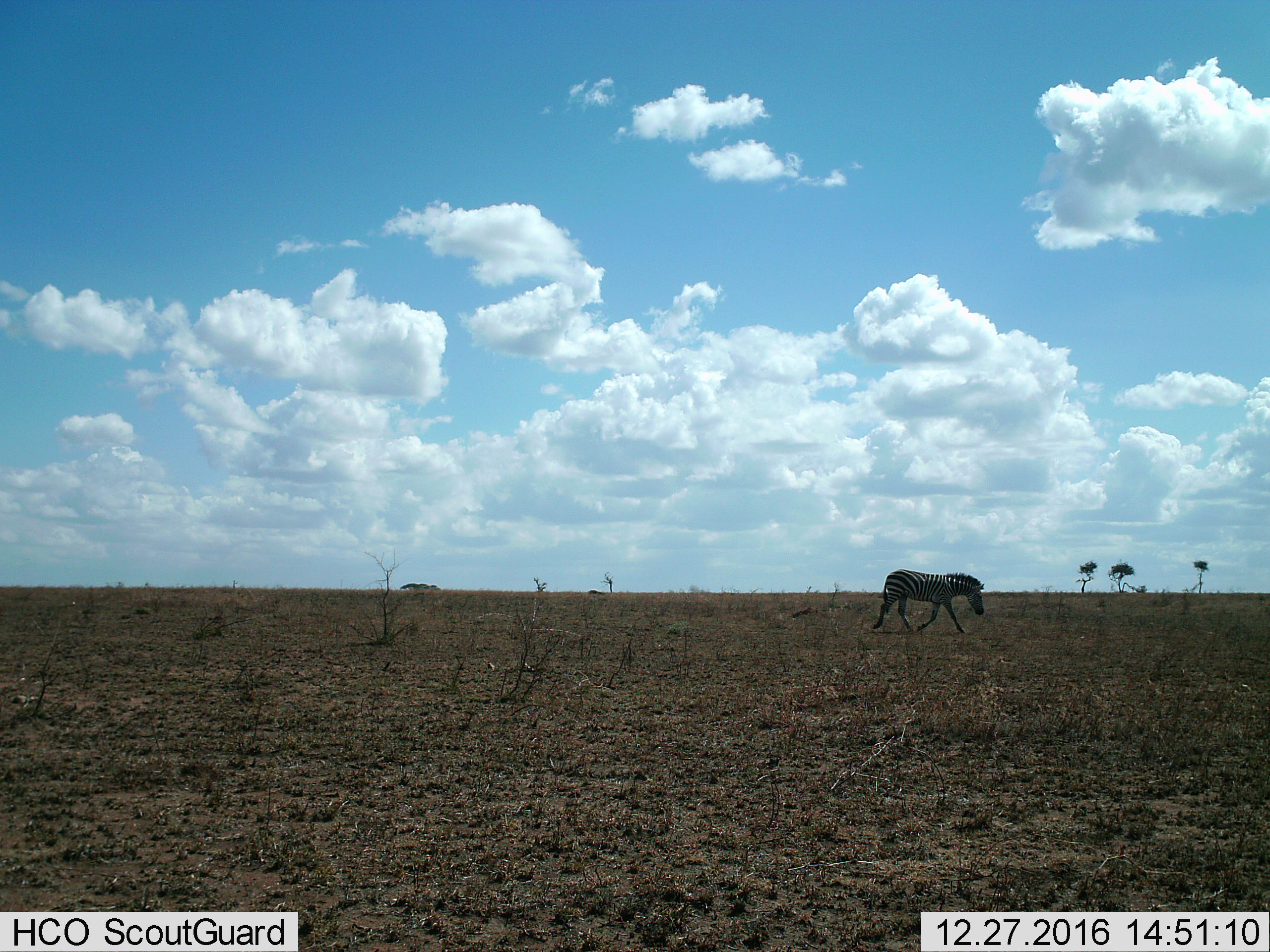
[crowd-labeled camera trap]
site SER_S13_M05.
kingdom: Animalia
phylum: Chordata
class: Mammalia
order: Perissodactyla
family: Equidae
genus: Equus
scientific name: Equus quagga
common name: plains zebra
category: zebraplains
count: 1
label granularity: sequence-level